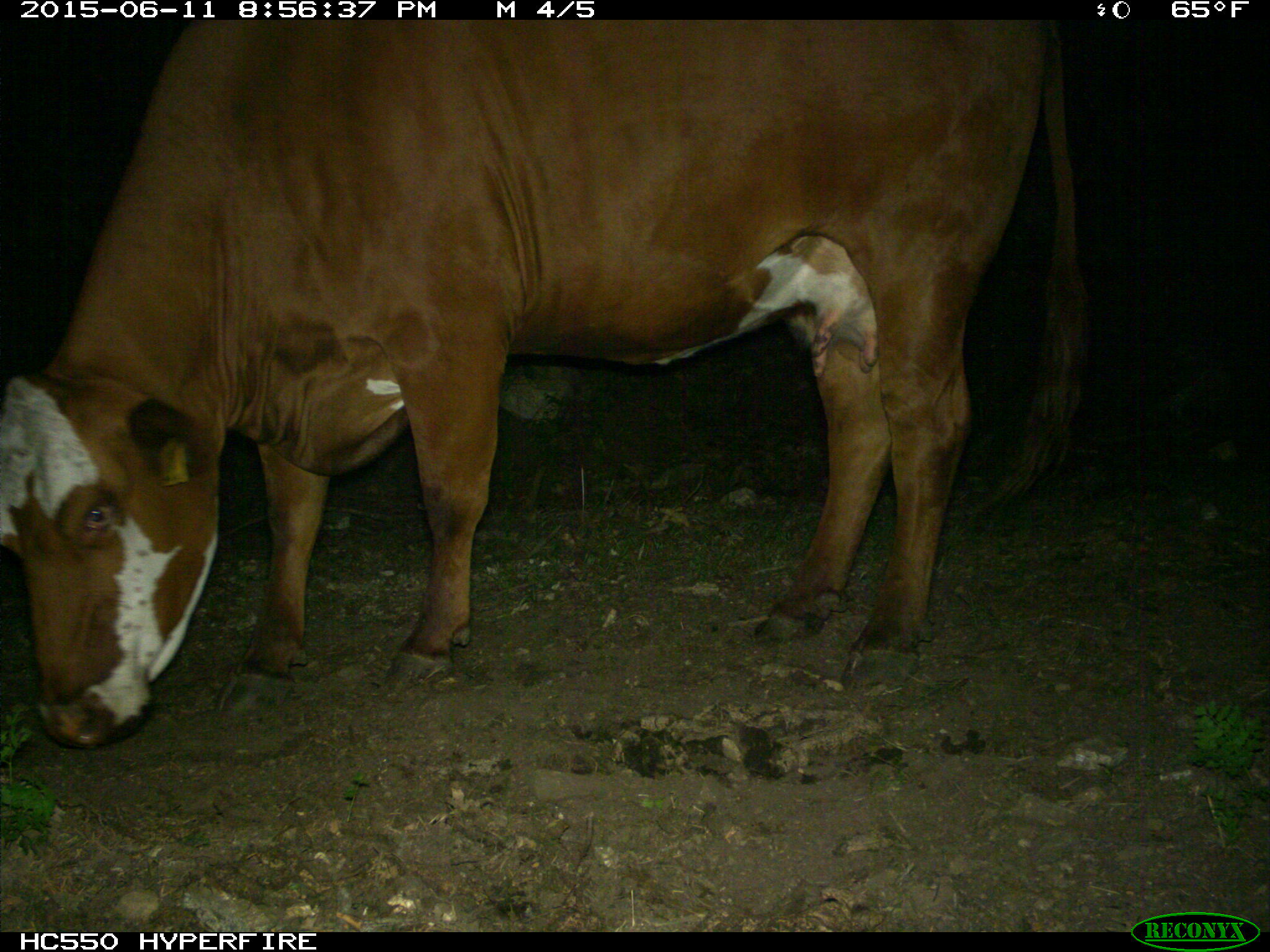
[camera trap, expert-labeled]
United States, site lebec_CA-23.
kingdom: Animalia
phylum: Chordata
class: Mammalia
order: Artiodactyla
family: Bovidae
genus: Bos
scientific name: Bos taurus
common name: domestic cow